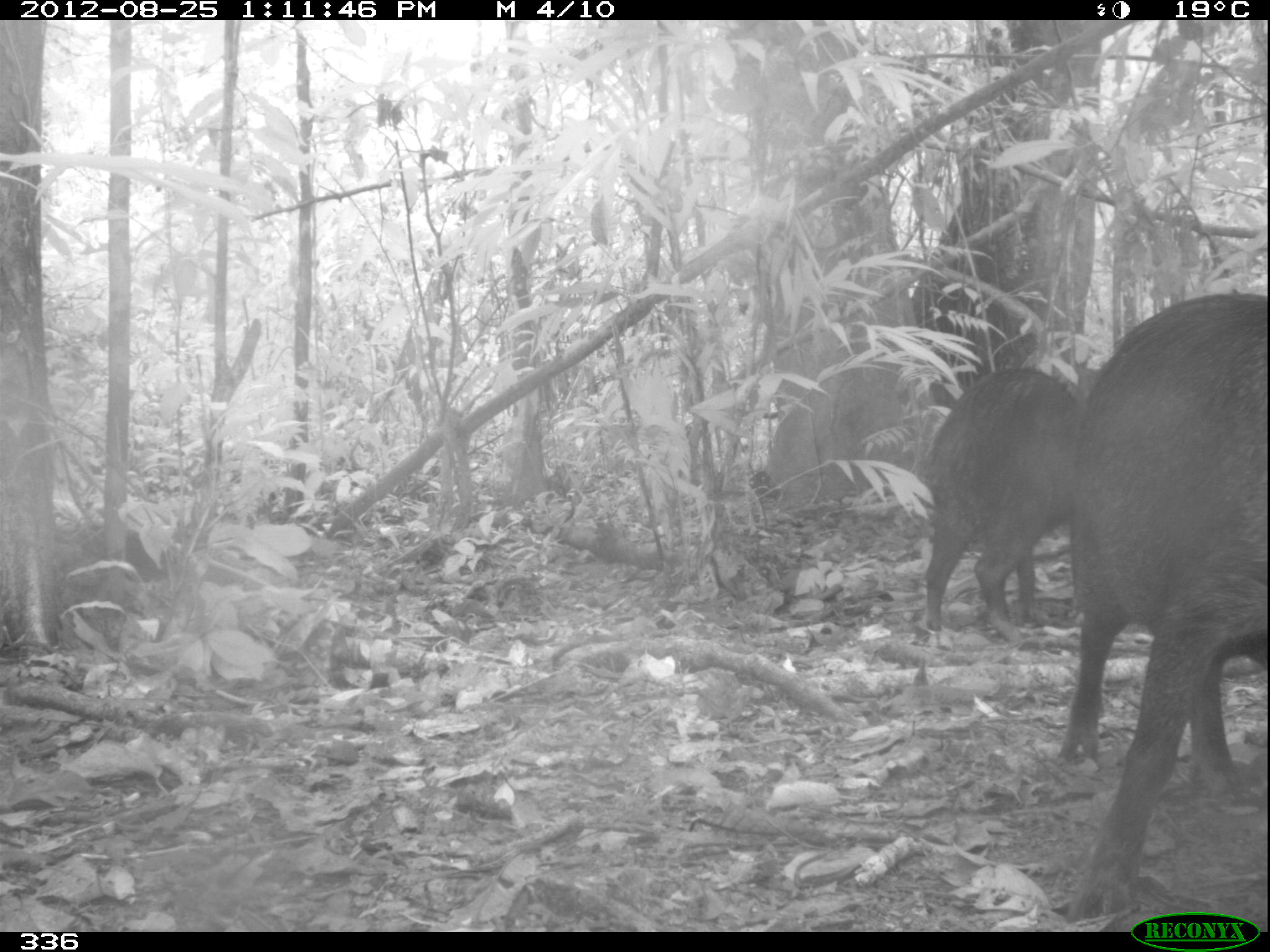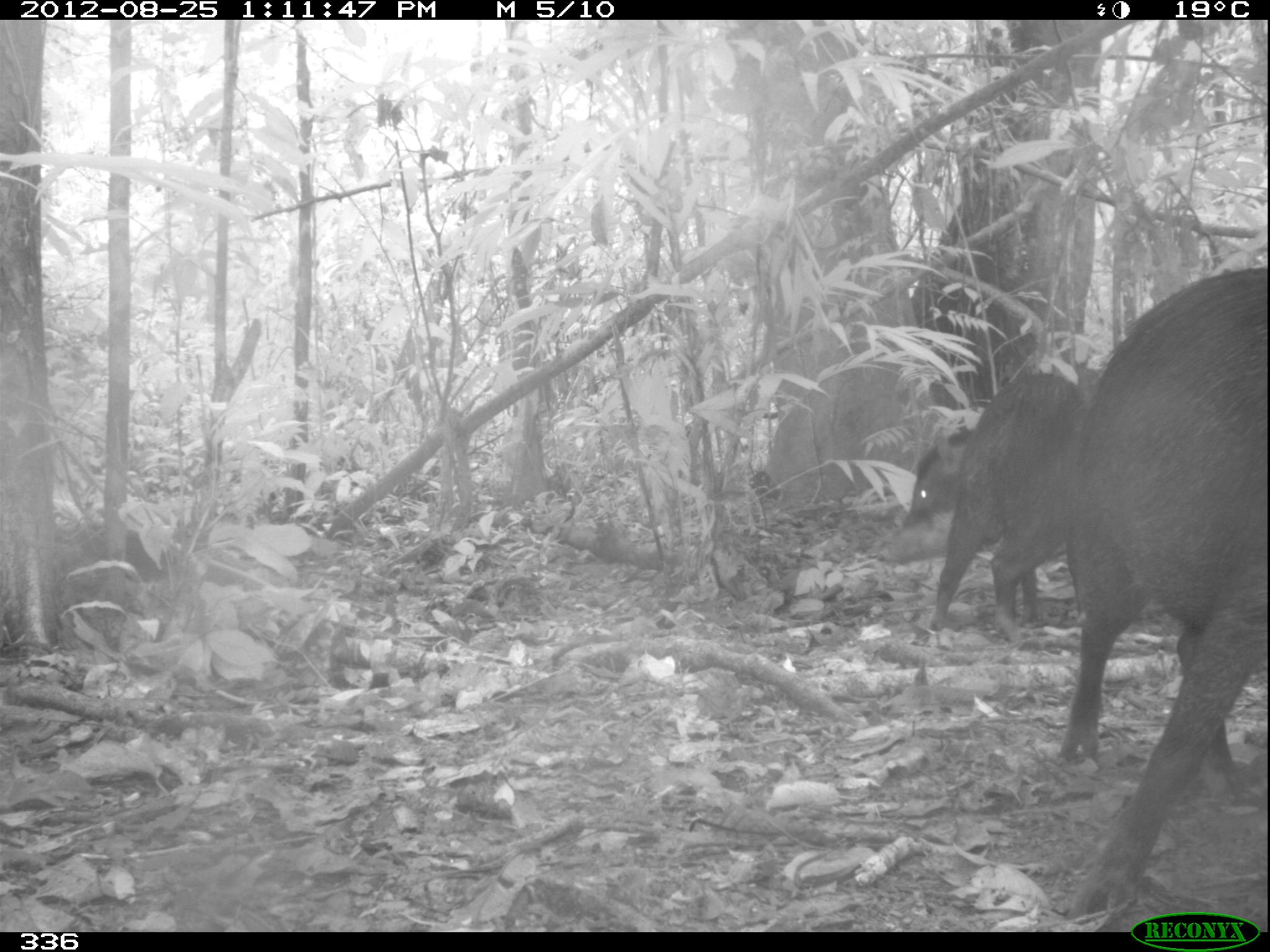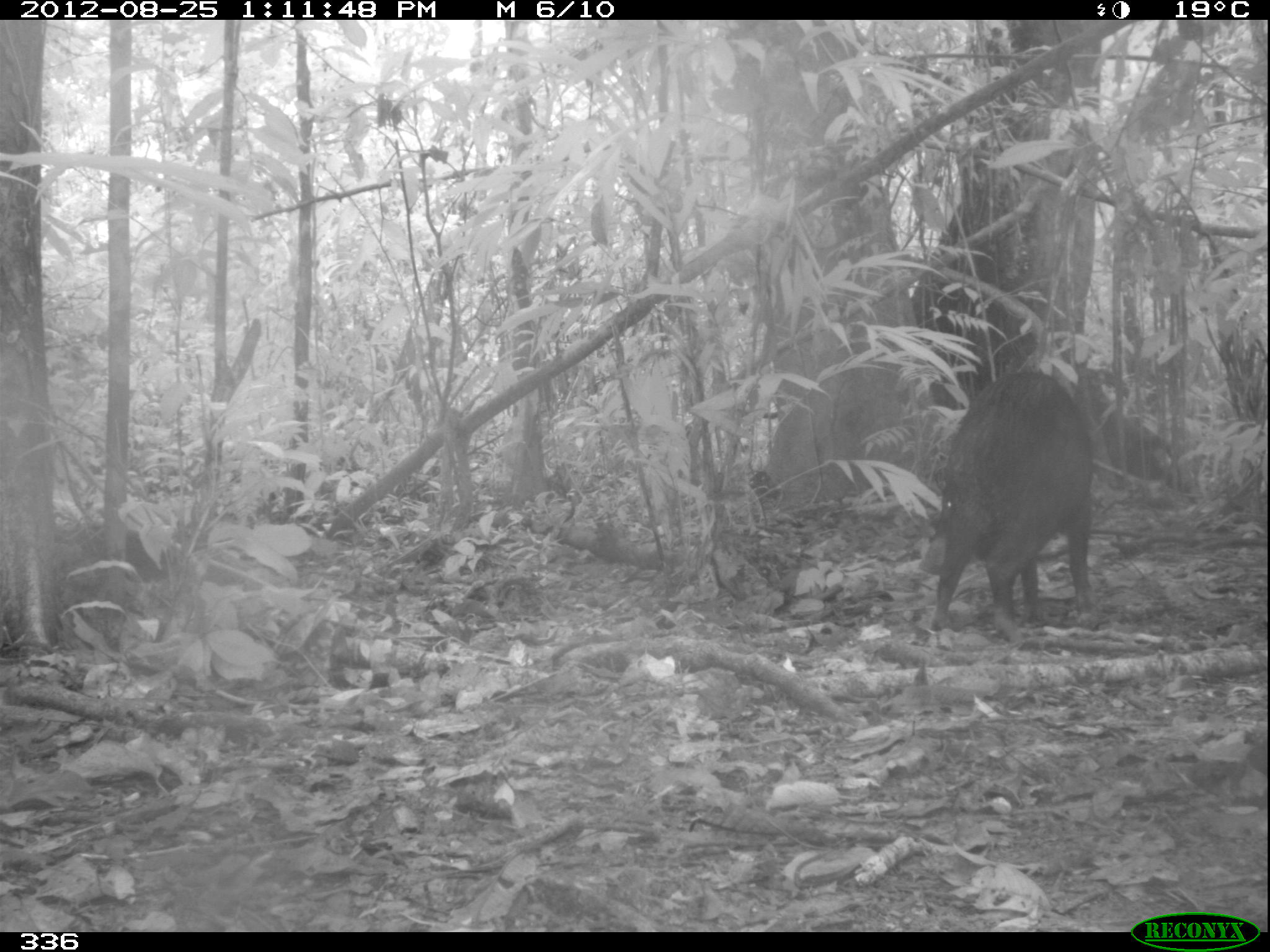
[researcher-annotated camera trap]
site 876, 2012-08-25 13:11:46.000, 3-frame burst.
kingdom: Animalia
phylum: Chordata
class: Mammalia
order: Artiodactyla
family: Tayassuidae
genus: Tayassu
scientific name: Tayassu pecari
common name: white-lipped peccary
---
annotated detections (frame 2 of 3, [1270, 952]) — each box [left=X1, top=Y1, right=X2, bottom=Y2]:
tayassu pecari: [left=1048, top=264, right=1265, bottom=924]; [left=899, top=345, right=1095, bottom=641]